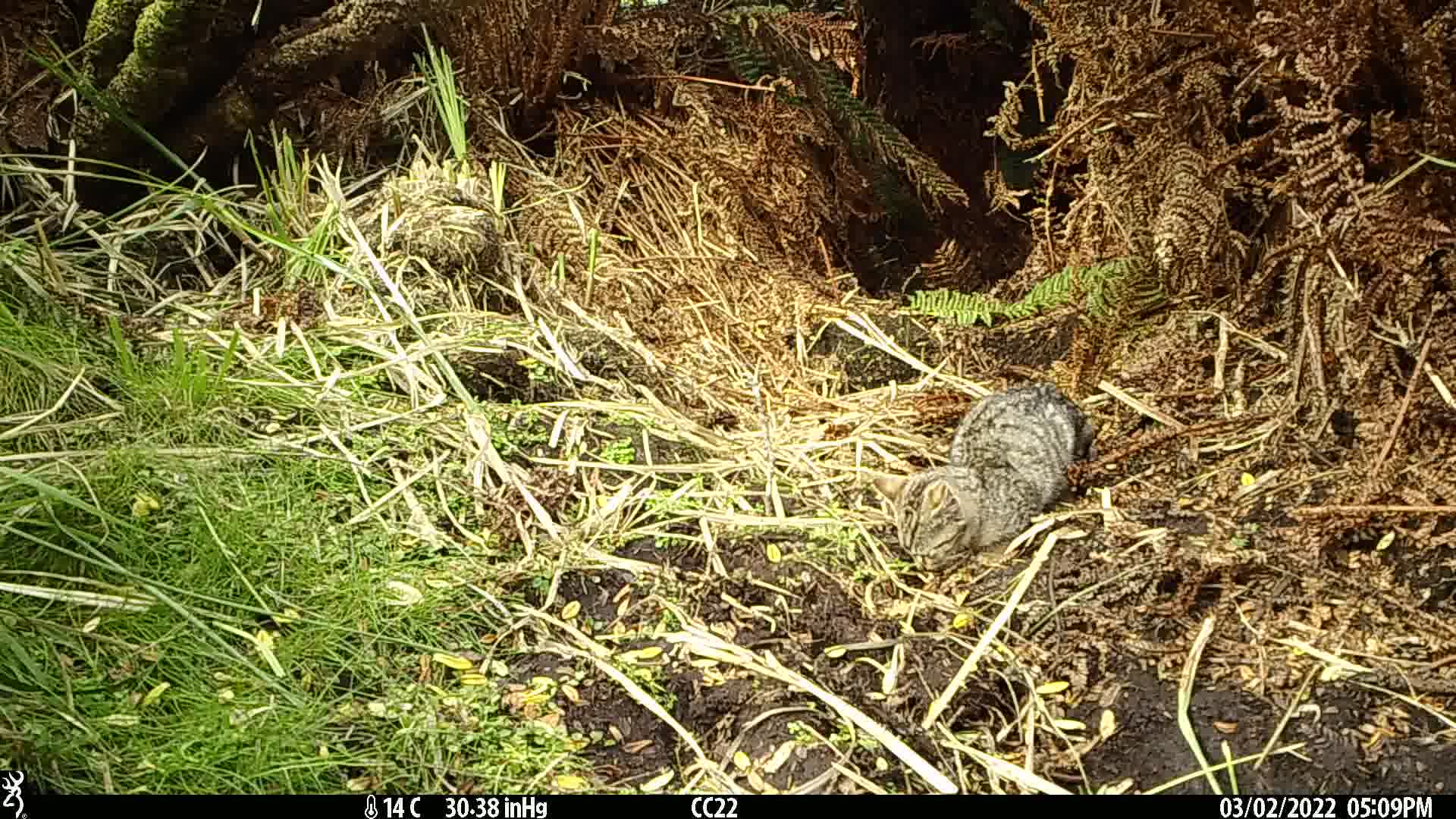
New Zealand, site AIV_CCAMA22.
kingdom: Animalia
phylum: Chordata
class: Mammalia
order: Carnivora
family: Felidae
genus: Felis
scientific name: Felis catus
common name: domestic cat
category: cat